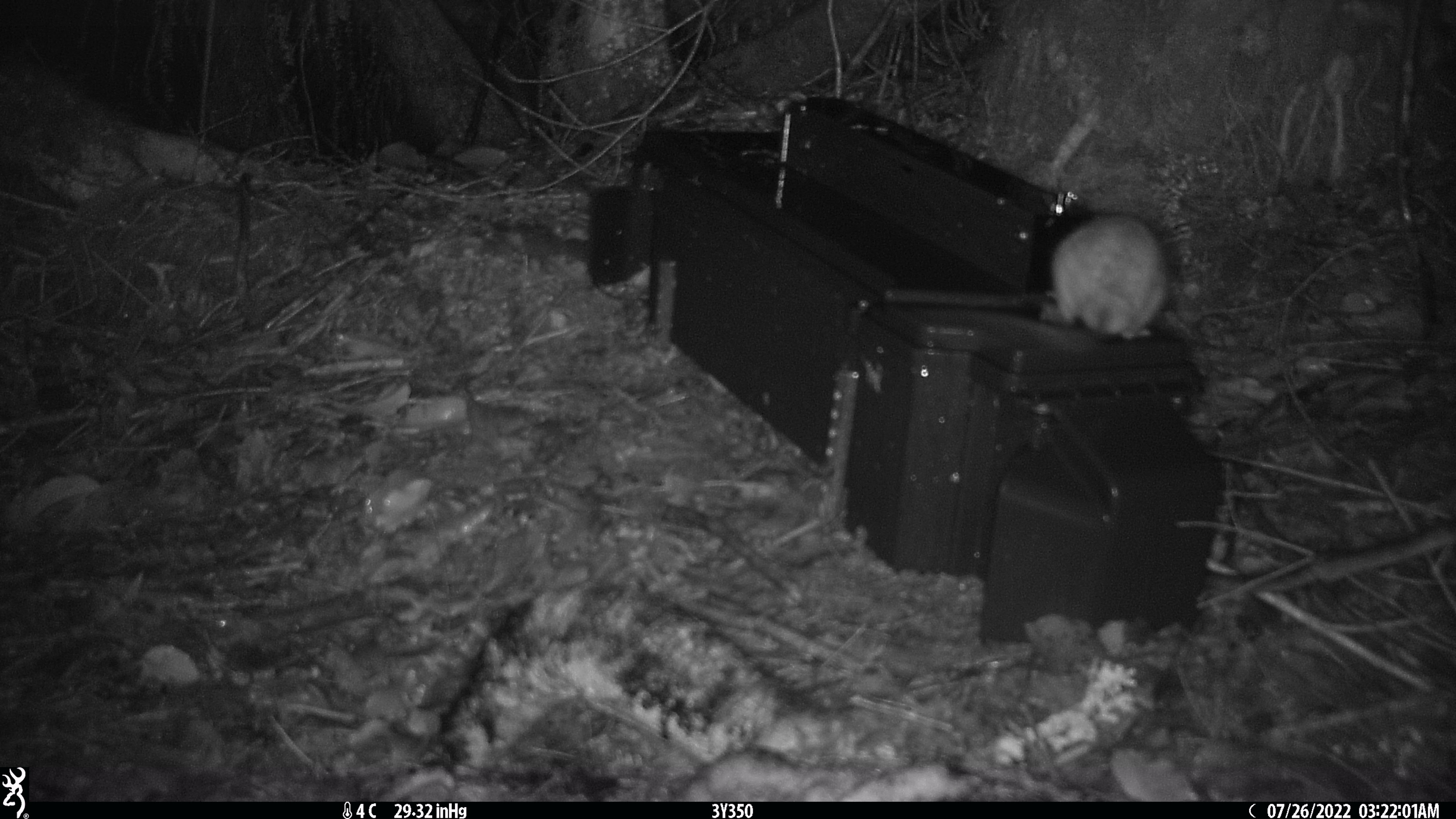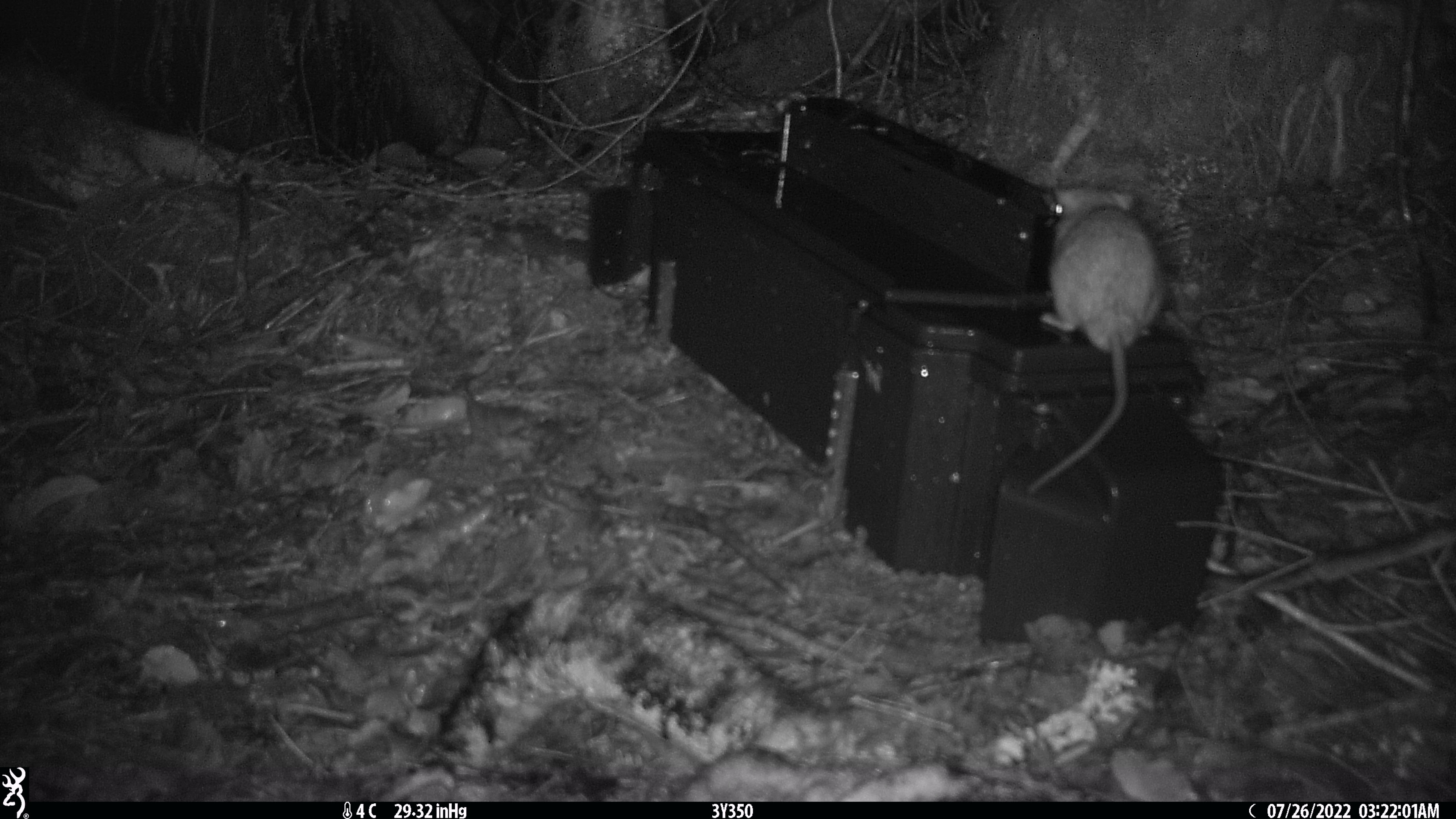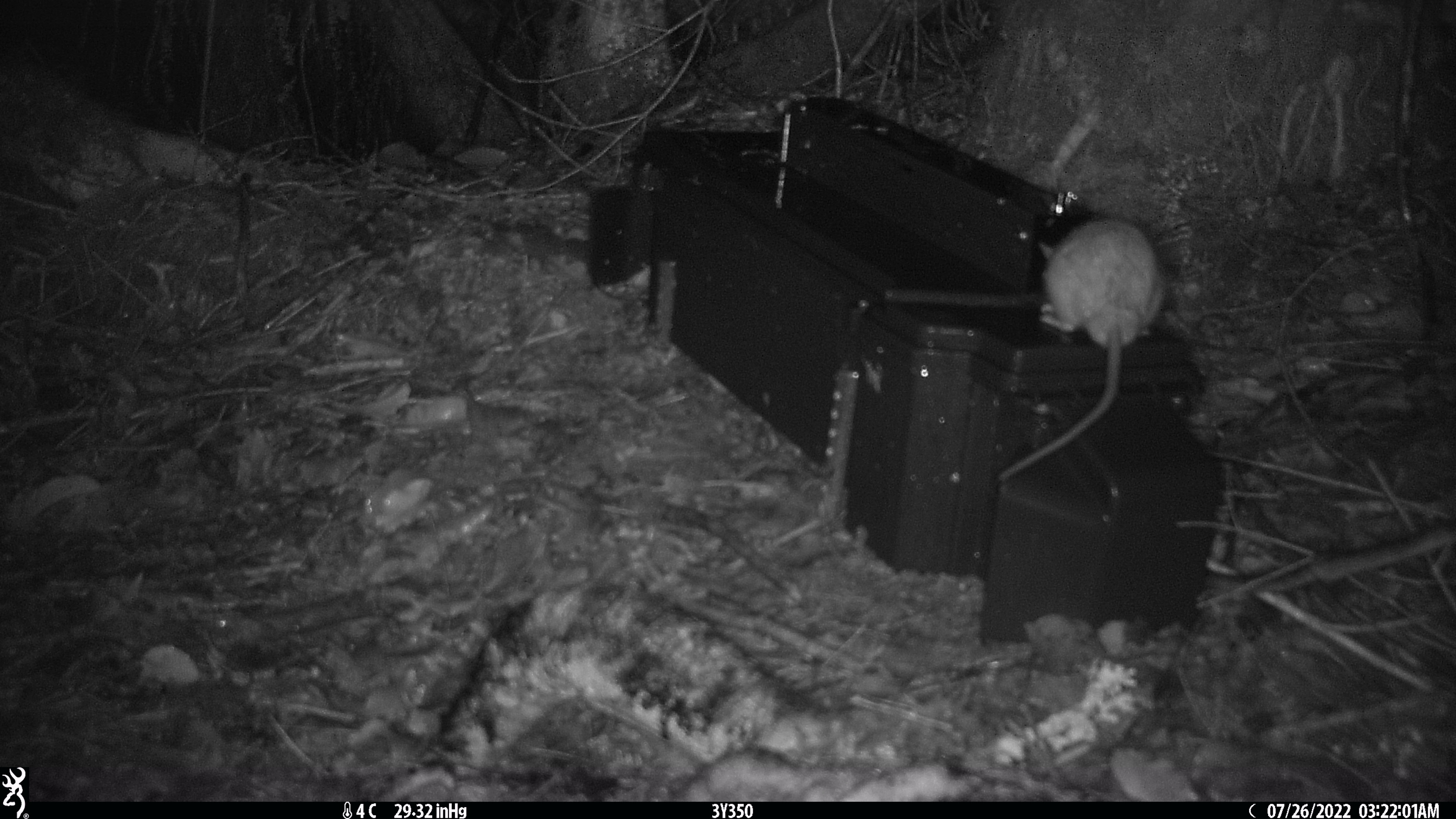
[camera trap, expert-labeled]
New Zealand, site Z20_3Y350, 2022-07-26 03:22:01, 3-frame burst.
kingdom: Animalia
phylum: Chordata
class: Mammalia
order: Rodentia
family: Muridae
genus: Rattus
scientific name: Rattus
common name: rat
Rat (Rattus).